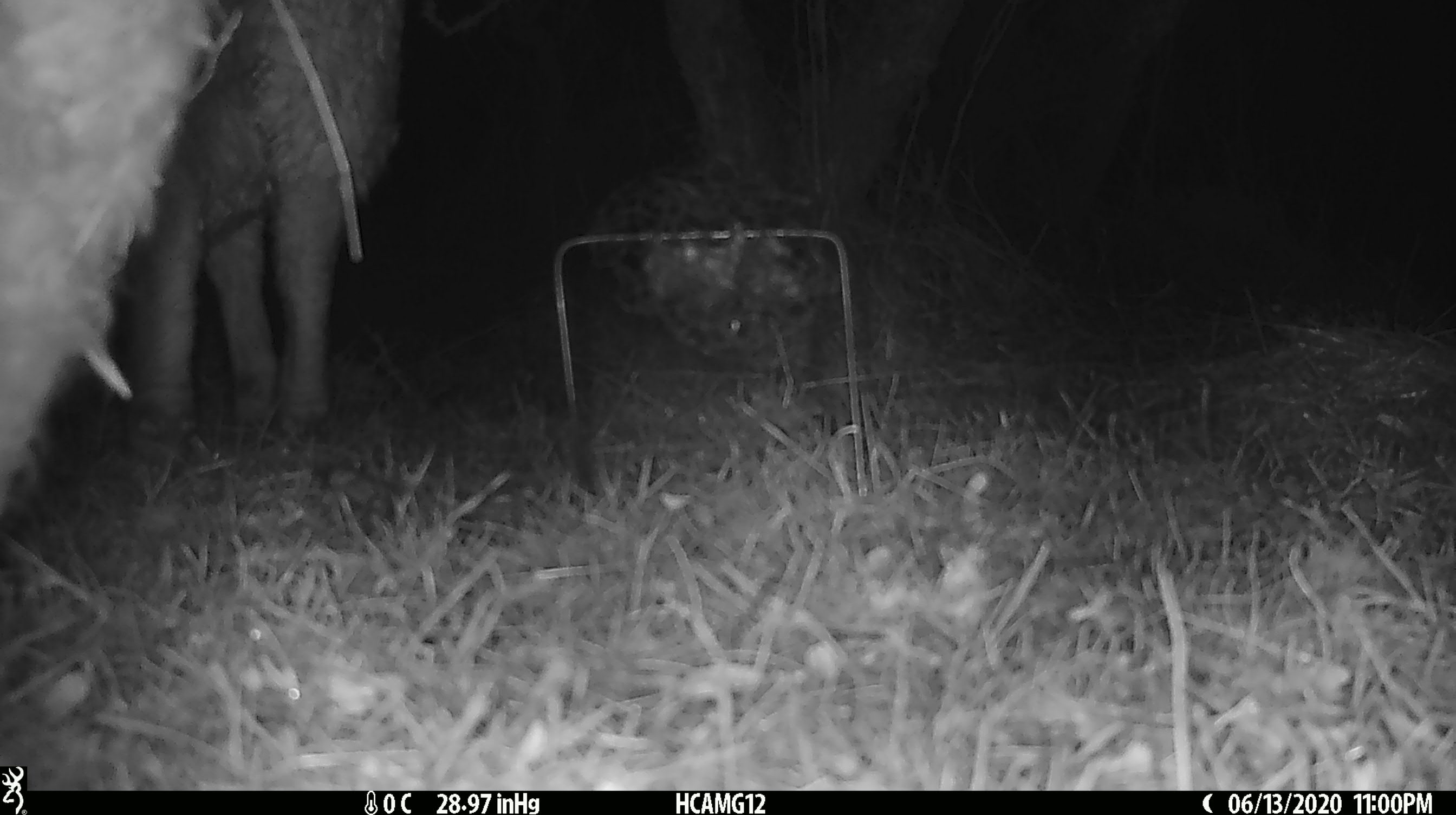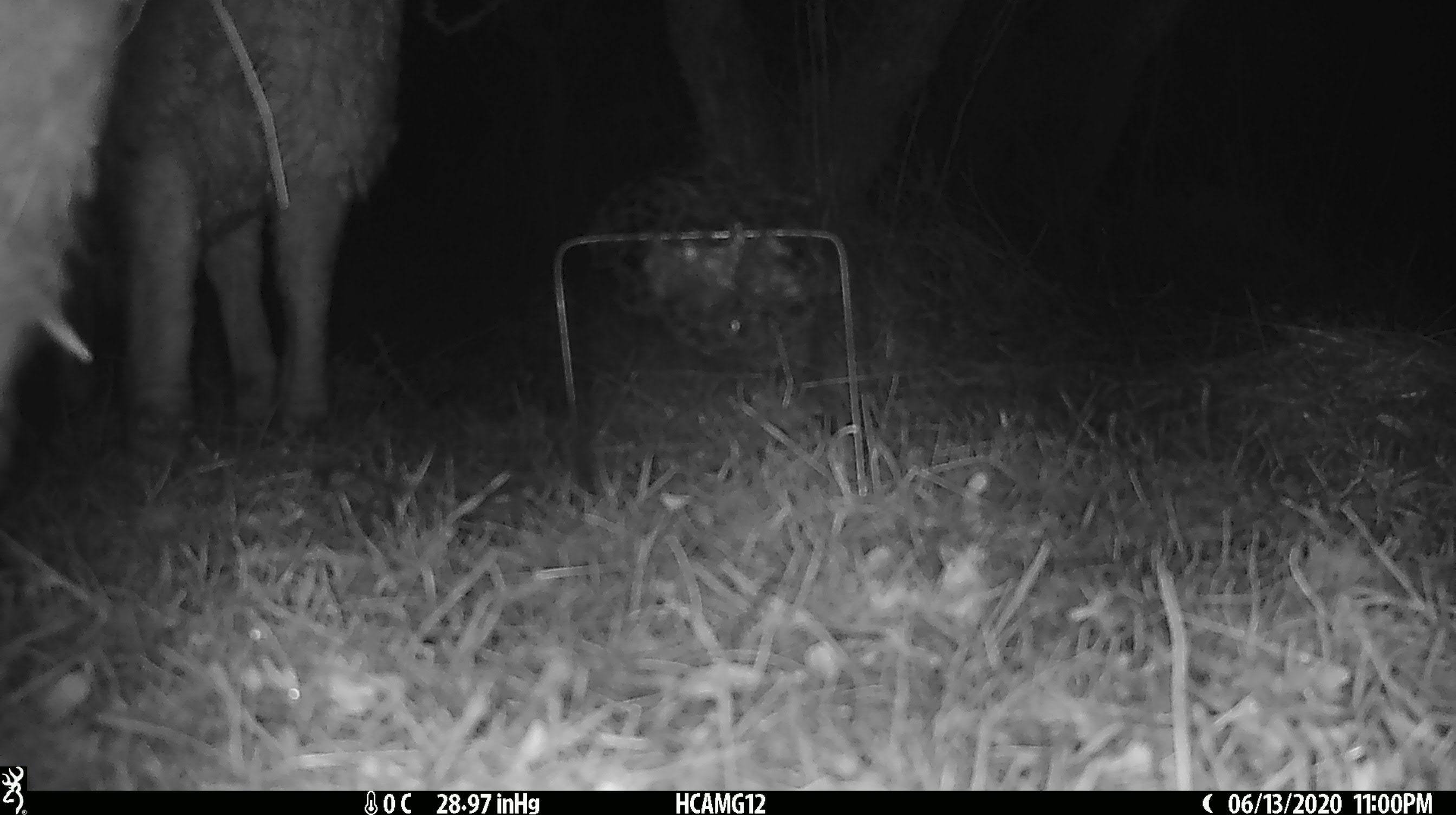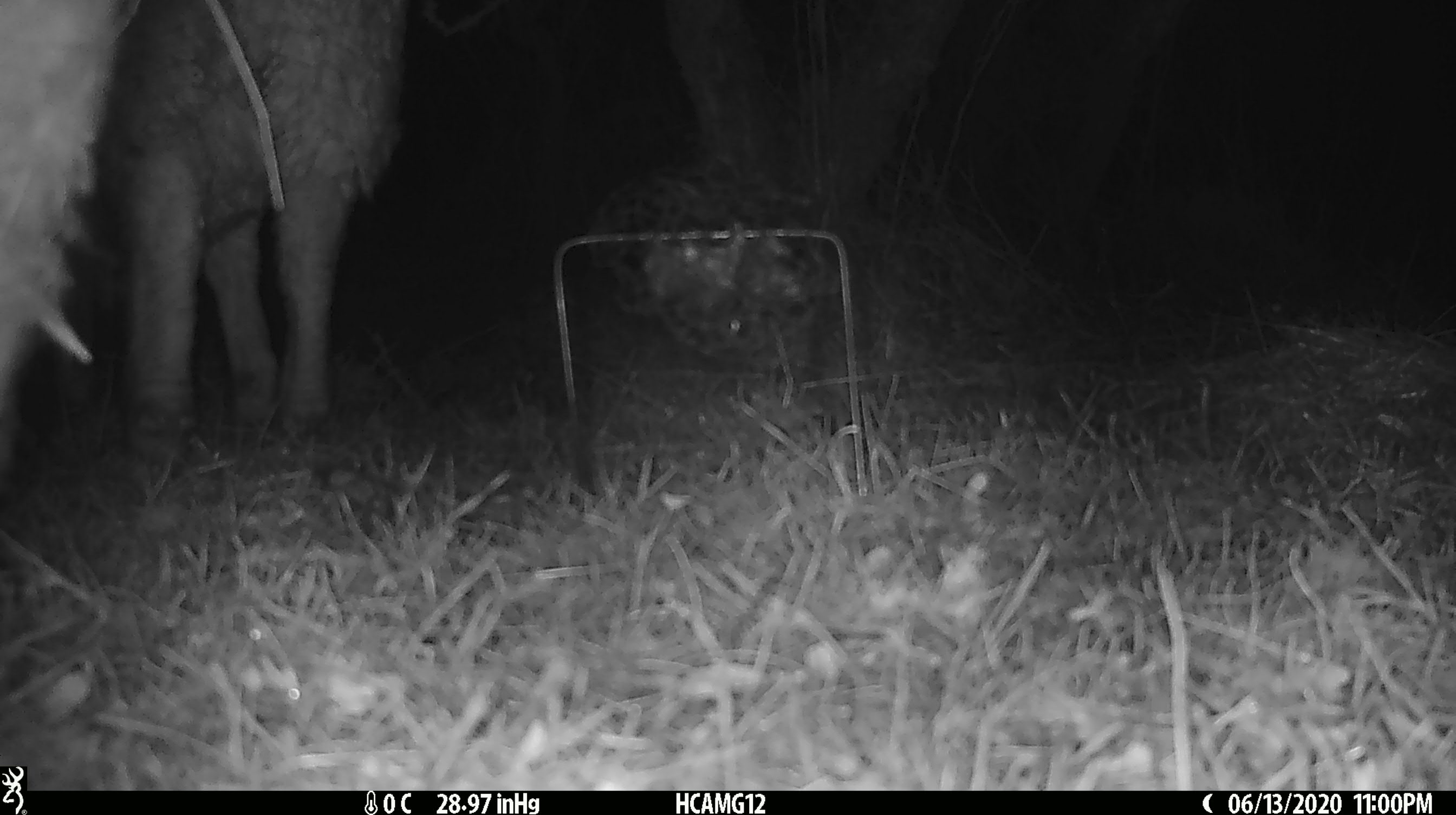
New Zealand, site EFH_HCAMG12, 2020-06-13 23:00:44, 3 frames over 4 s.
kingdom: Animalia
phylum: Chordata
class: Mammalia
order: Artiodactyla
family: Bovidae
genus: Ovis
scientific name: Ovis aries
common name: domestic sheep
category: sheep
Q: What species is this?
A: Sheep (domestic sheep) (Ovis aries).